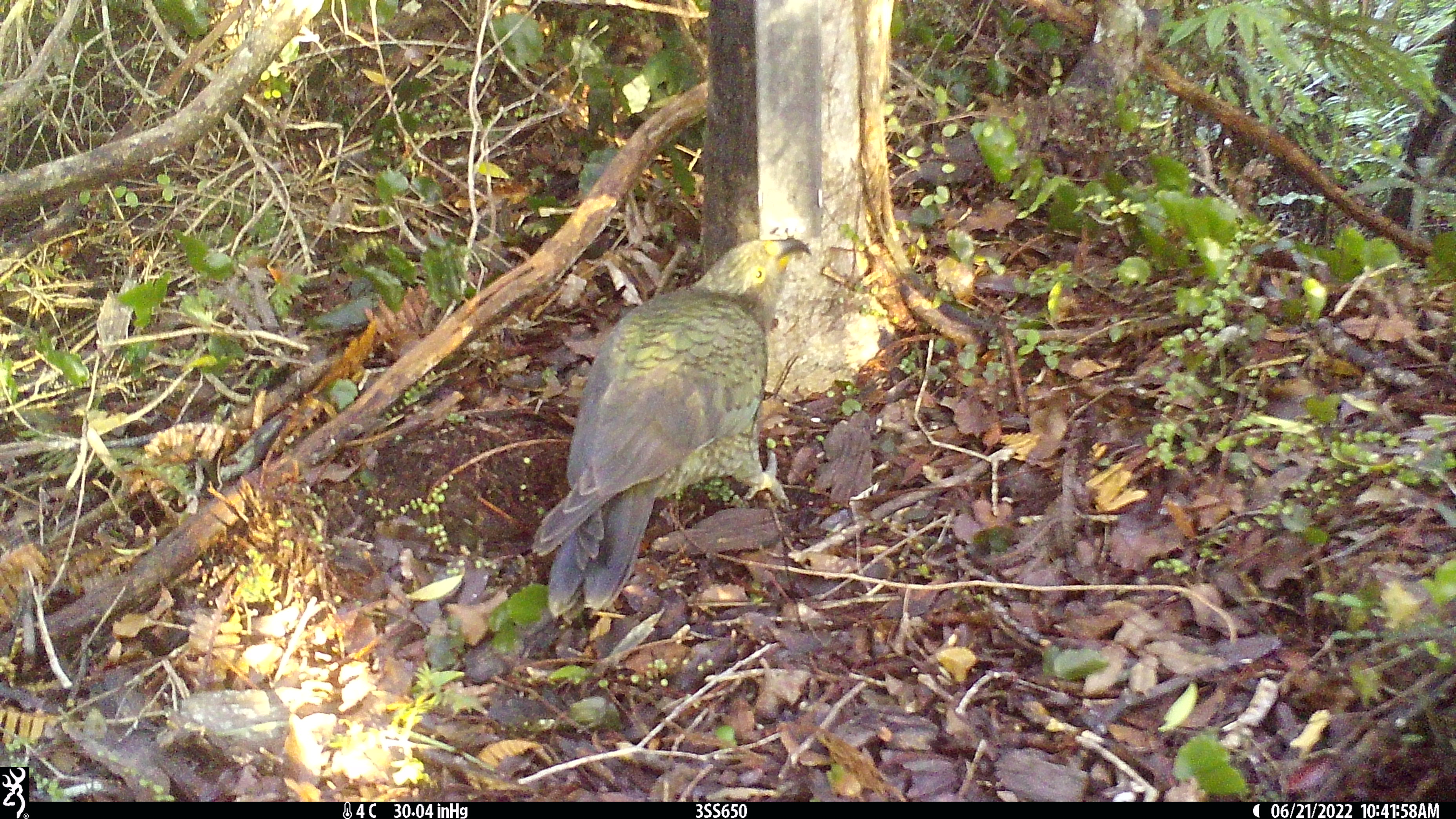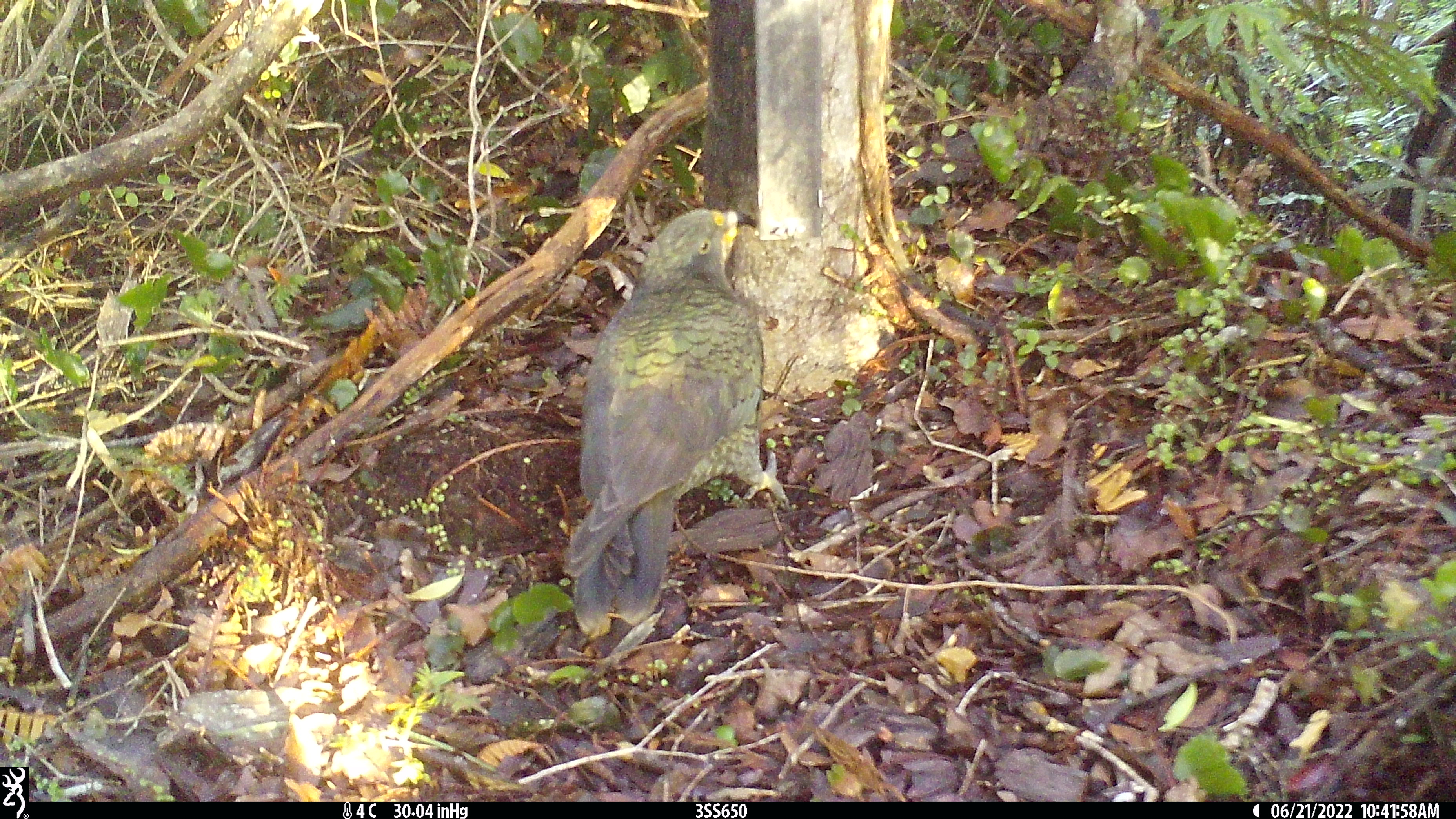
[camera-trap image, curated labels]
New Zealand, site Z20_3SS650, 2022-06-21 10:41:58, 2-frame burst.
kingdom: Animalia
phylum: Chordata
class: Aves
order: Psittaciformes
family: Strigopidae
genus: Nestor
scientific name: Nestor notabilis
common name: kea